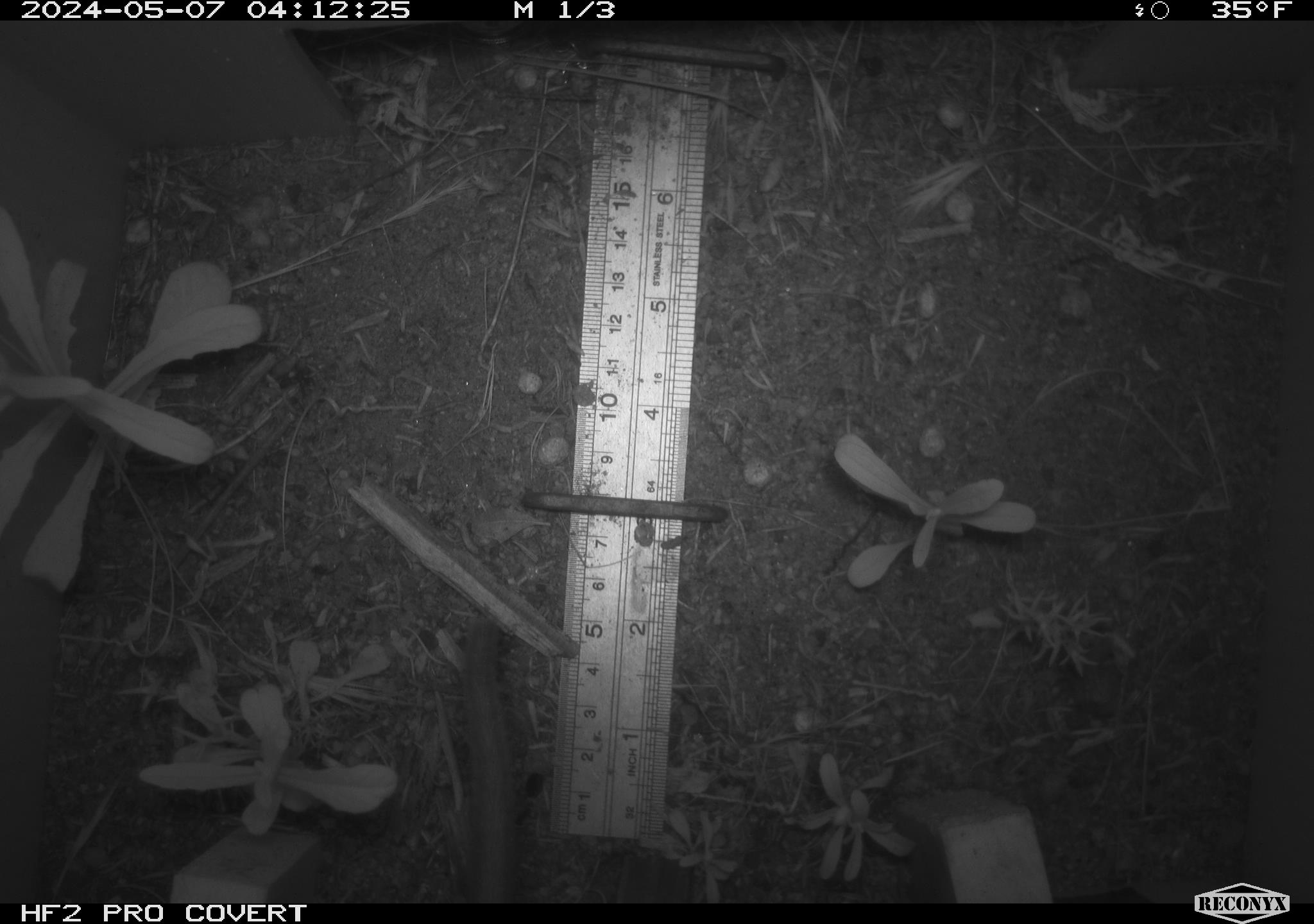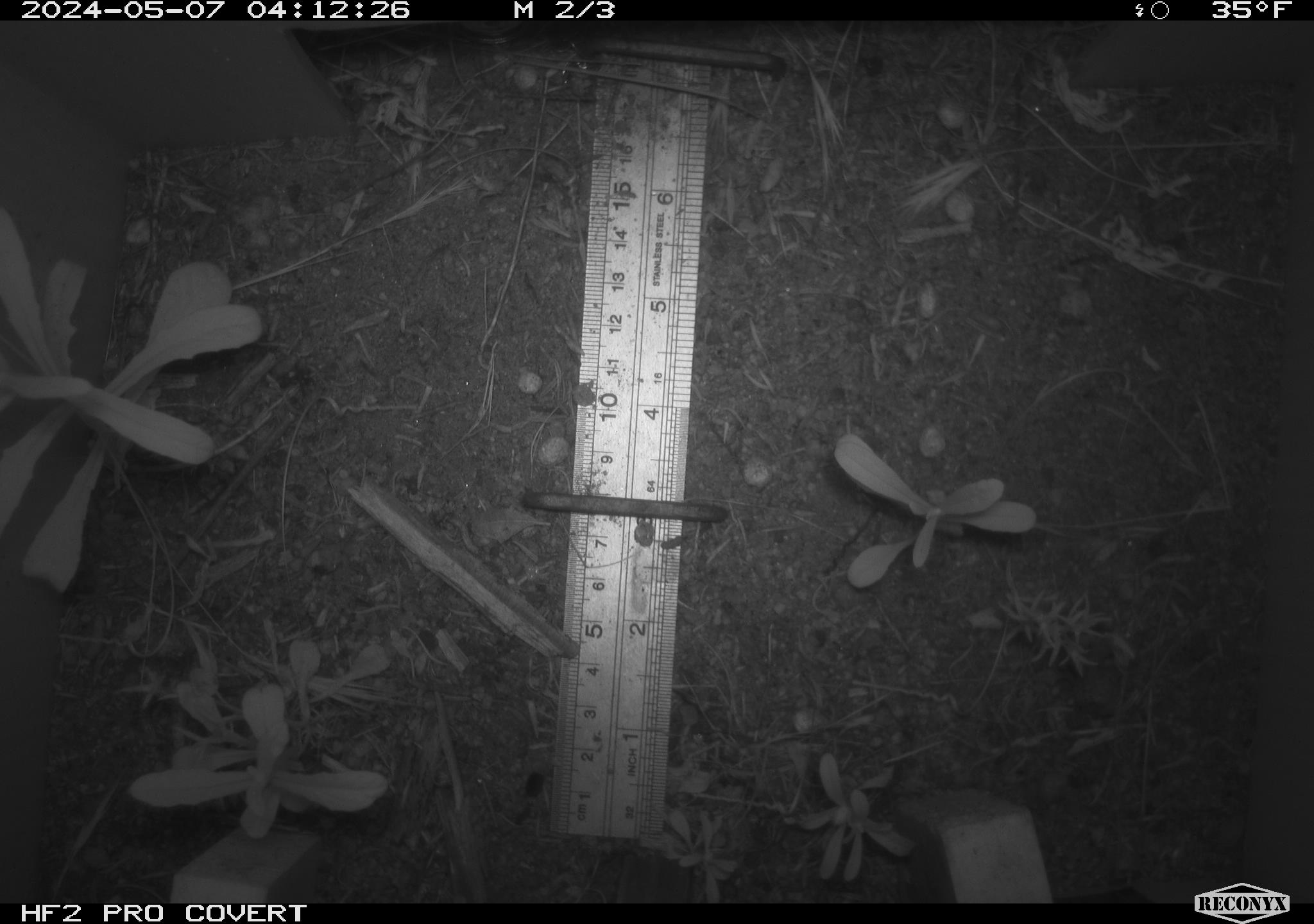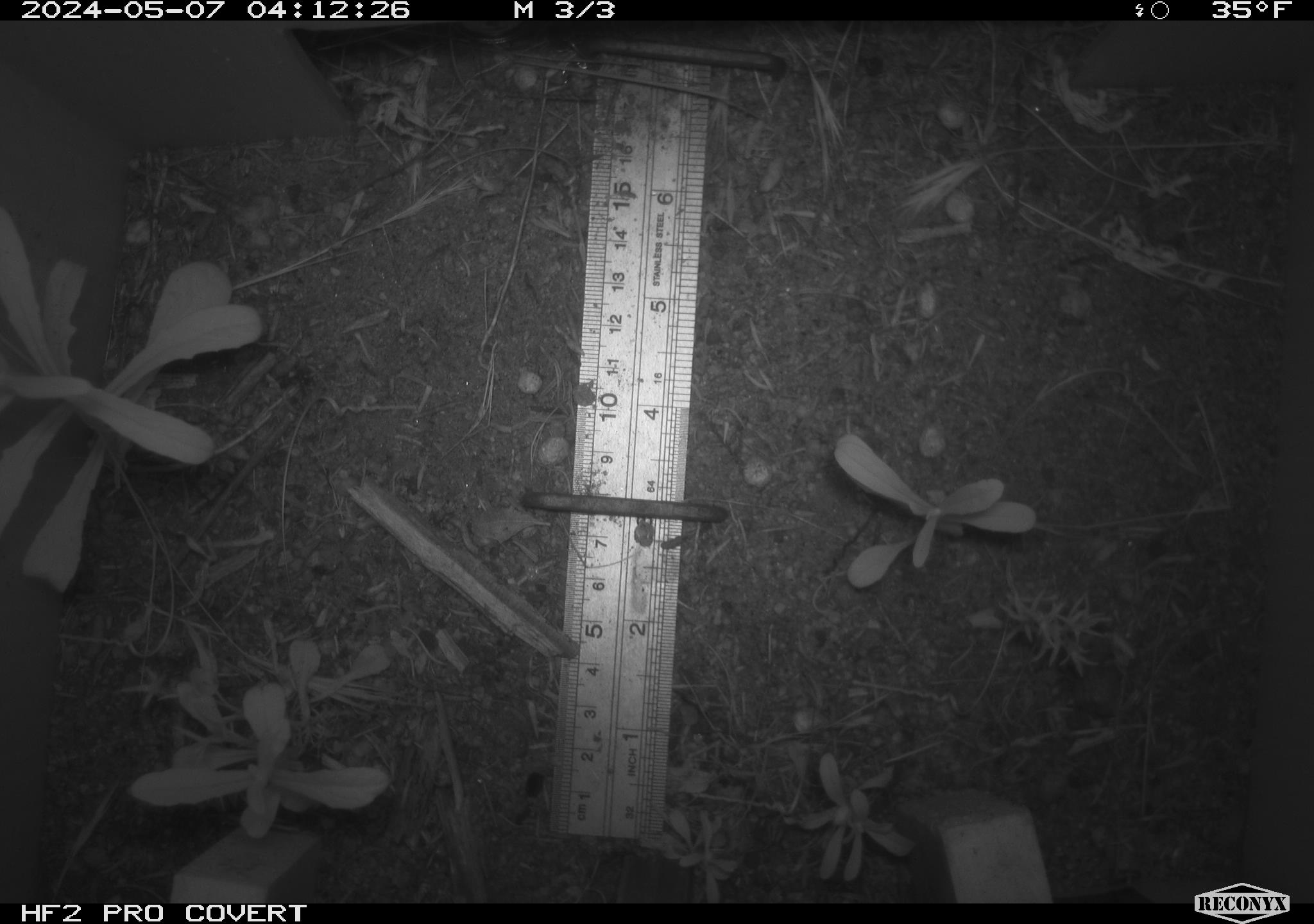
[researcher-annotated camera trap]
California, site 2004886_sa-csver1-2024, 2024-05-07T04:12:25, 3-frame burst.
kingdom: Animalia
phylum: Chordata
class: Mammalia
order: Rodentia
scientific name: Rodentia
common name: rodent